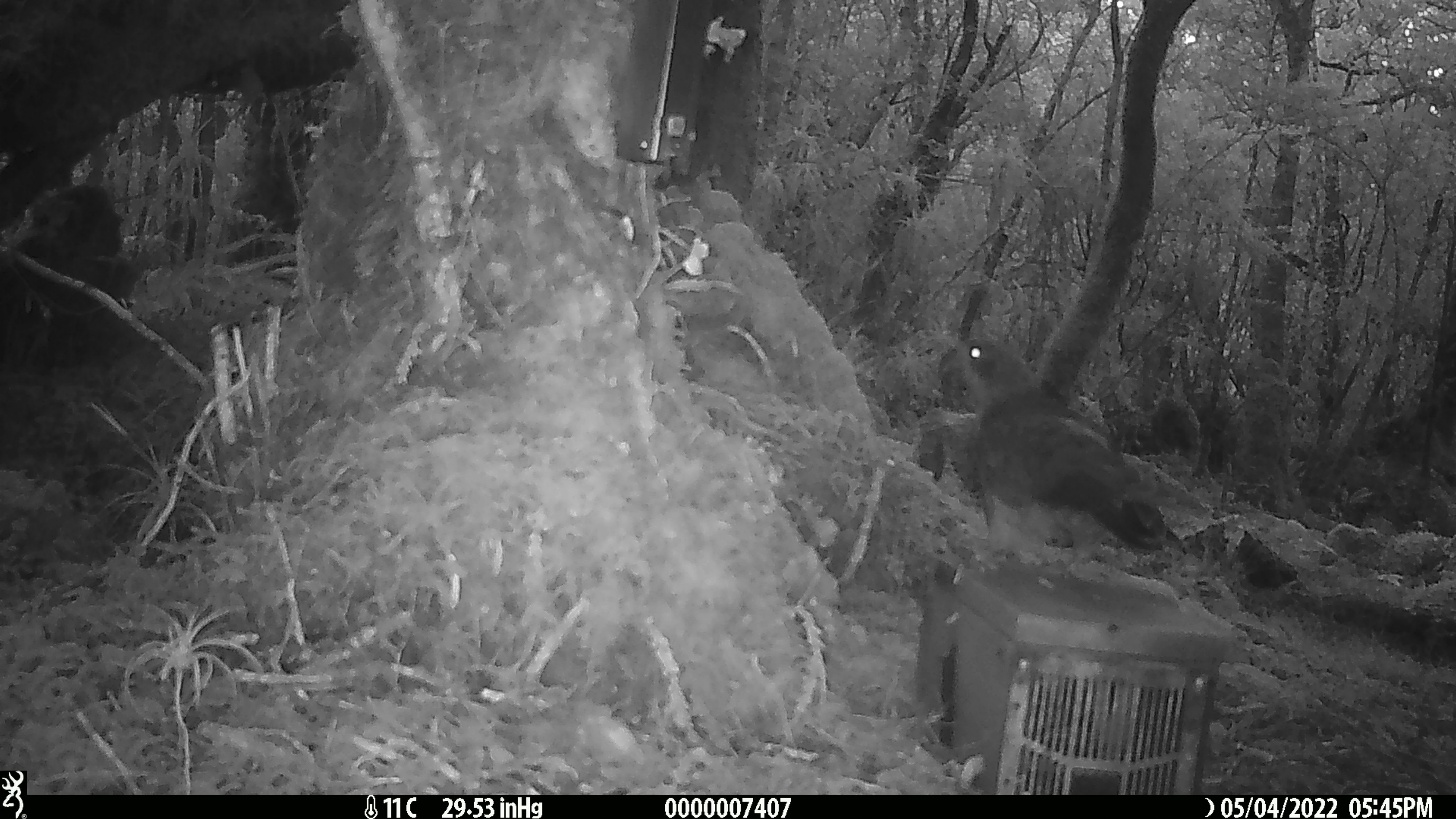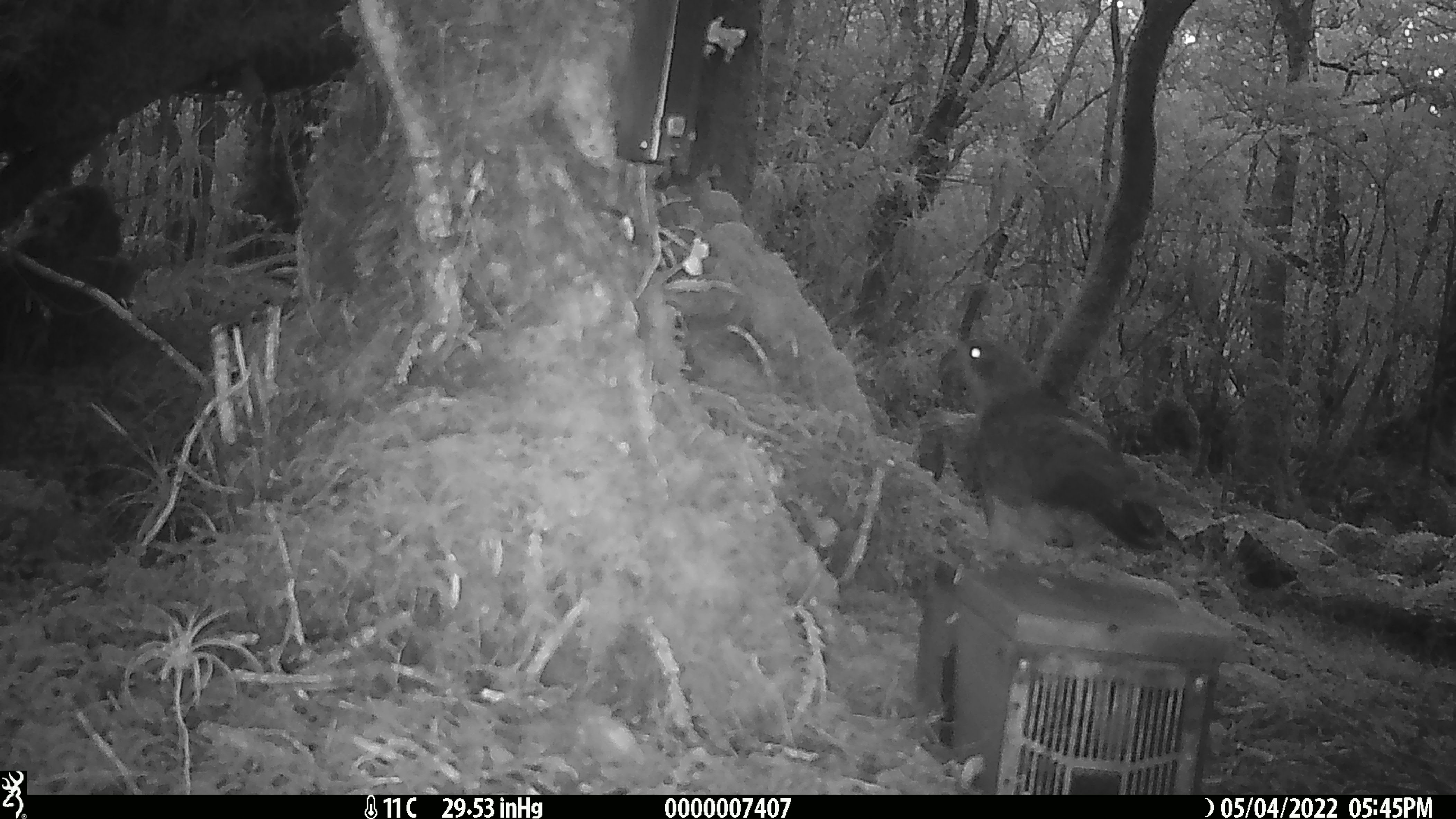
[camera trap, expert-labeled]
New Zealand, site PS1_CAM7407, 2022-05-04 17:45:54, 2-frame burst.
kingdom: Animalia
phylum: Chordata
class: Aves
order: Psittaciformes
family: Strigopidae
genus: Nestor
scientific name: Nestor notabilis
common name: kea